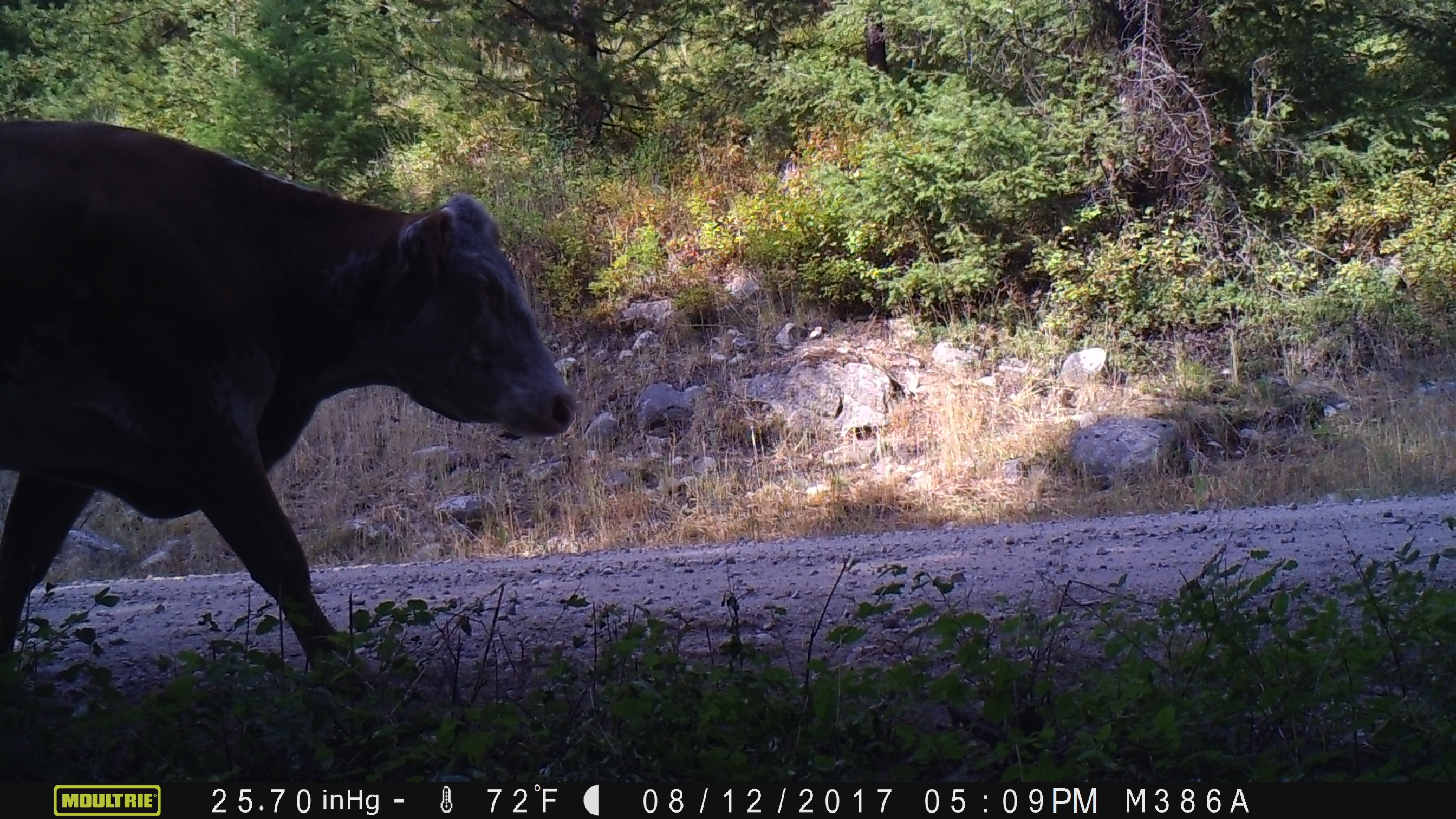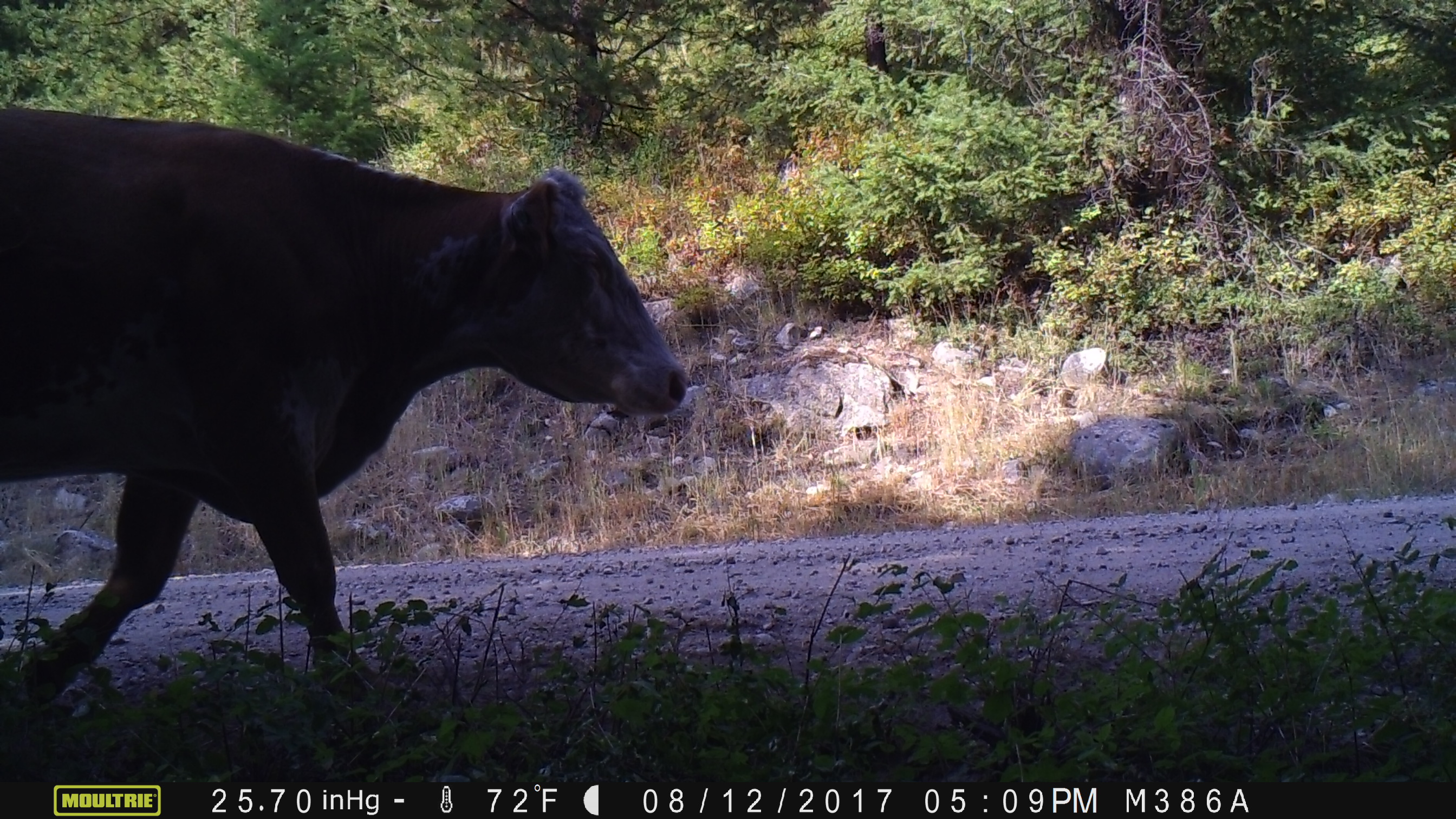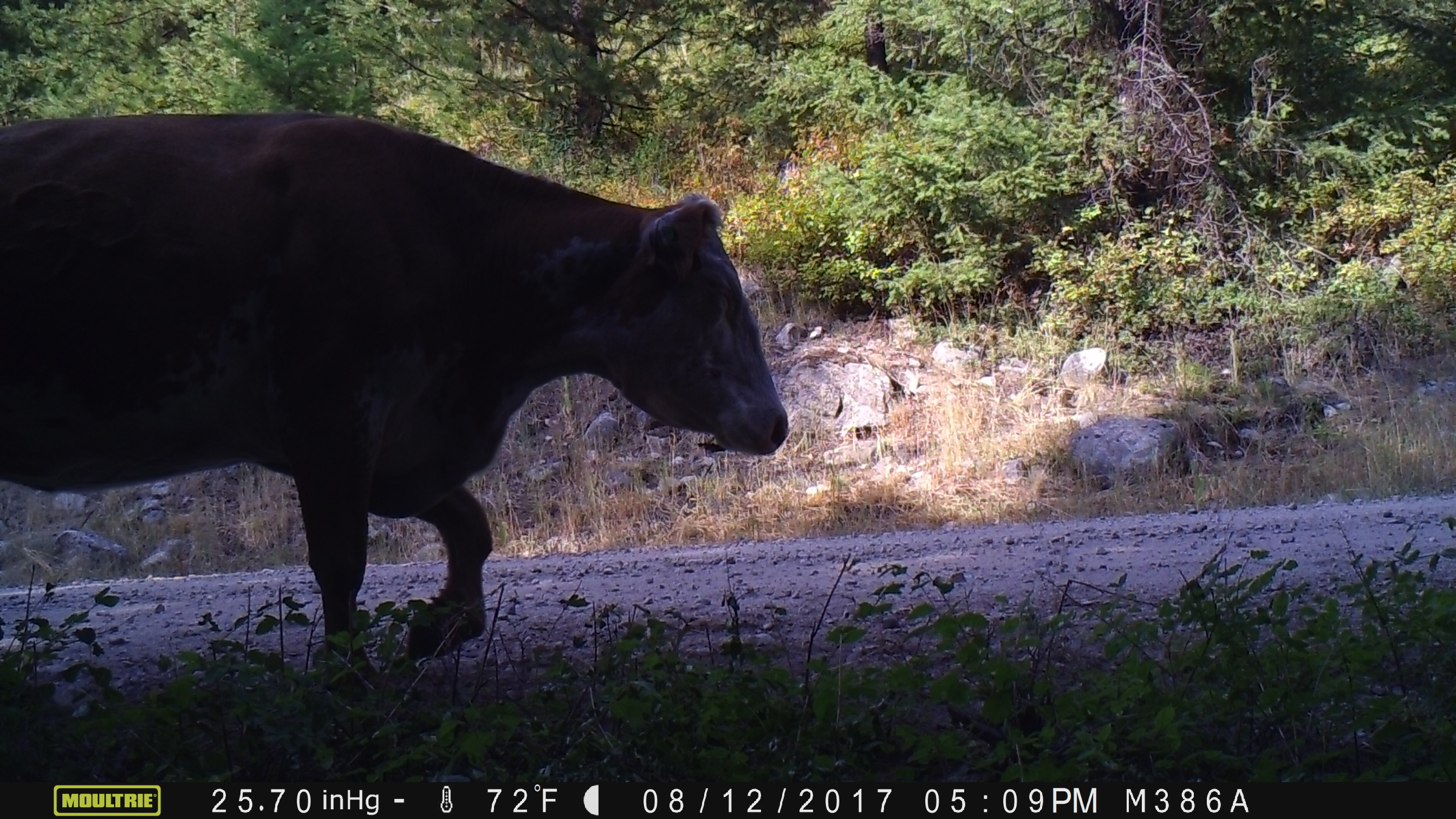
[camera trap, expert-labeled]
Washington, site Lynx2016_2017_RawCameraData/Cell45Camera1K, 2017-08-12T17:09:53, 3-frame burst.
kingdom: Animalia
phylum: Chordata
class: Mammalia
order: Artiodactyla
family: Bovidae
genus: Bos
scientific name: Bos taurus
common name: domestic cattle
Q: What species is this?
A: Domestic cattle (Bos taurus).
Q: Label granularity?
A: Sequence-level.